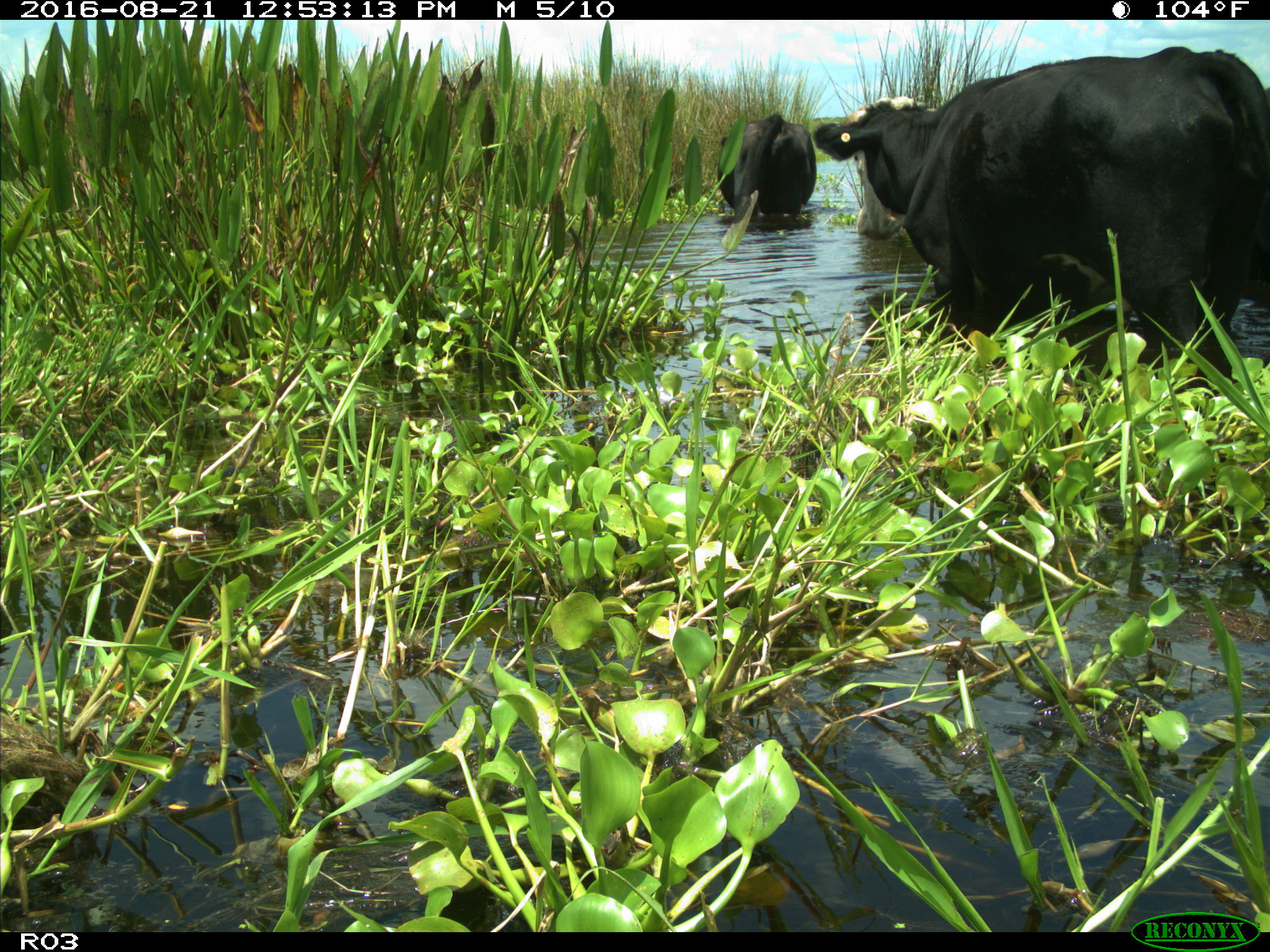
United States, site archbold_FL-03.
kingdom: Animalia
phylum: Chordata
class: Mammalia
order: Artiodactyla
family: Bovidae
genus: Bos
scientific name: Bos taurus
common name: domestic cow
Bos taurus (domestic cow).